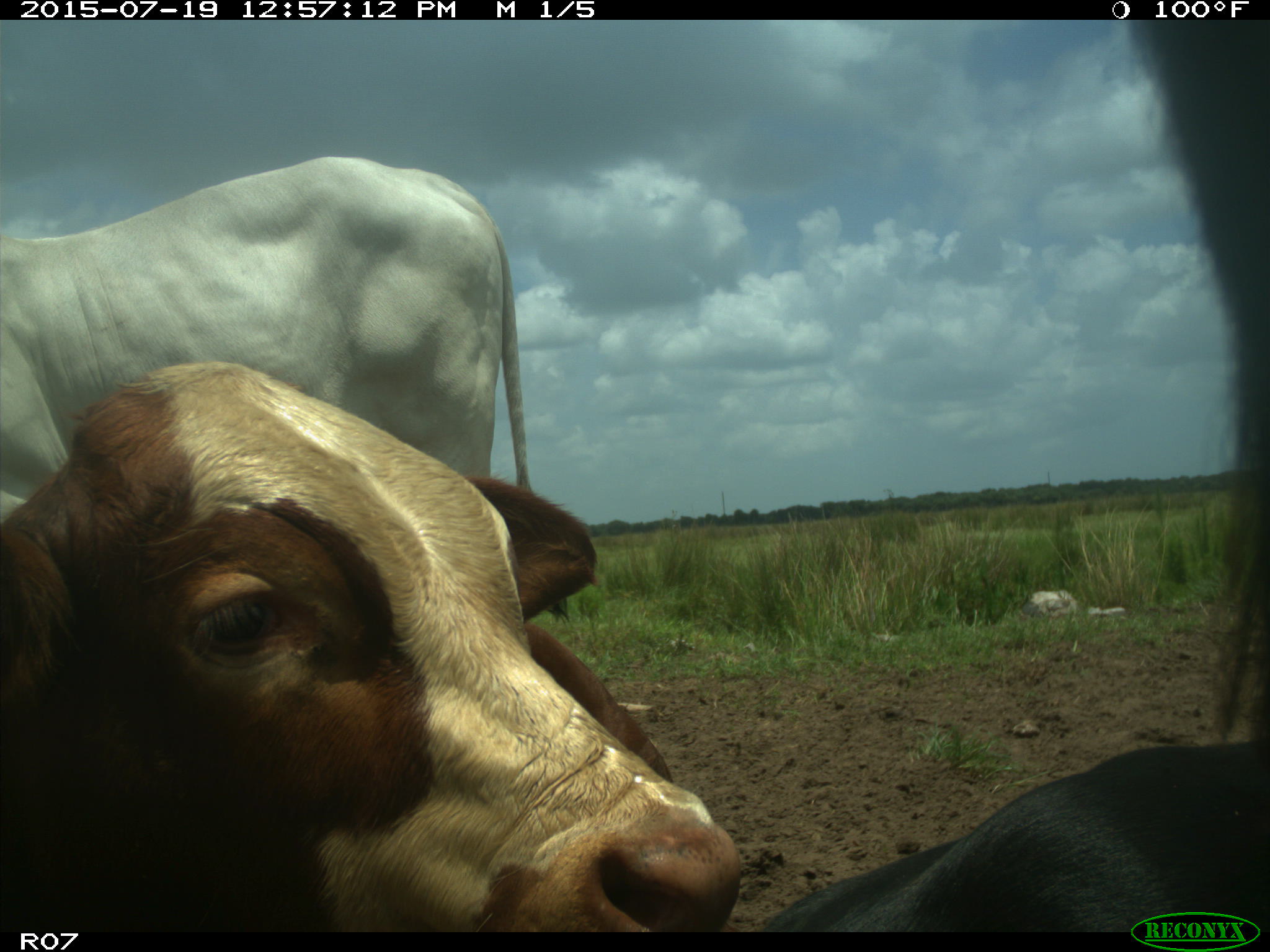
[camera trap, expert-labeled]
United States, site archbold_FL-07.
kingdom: Animalia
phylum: Chordata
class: Mammalia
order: Artiodactyla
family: Bovidae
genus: Bos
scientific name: Bos taurus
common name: domestic cow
Bos taurus (domestic cow).